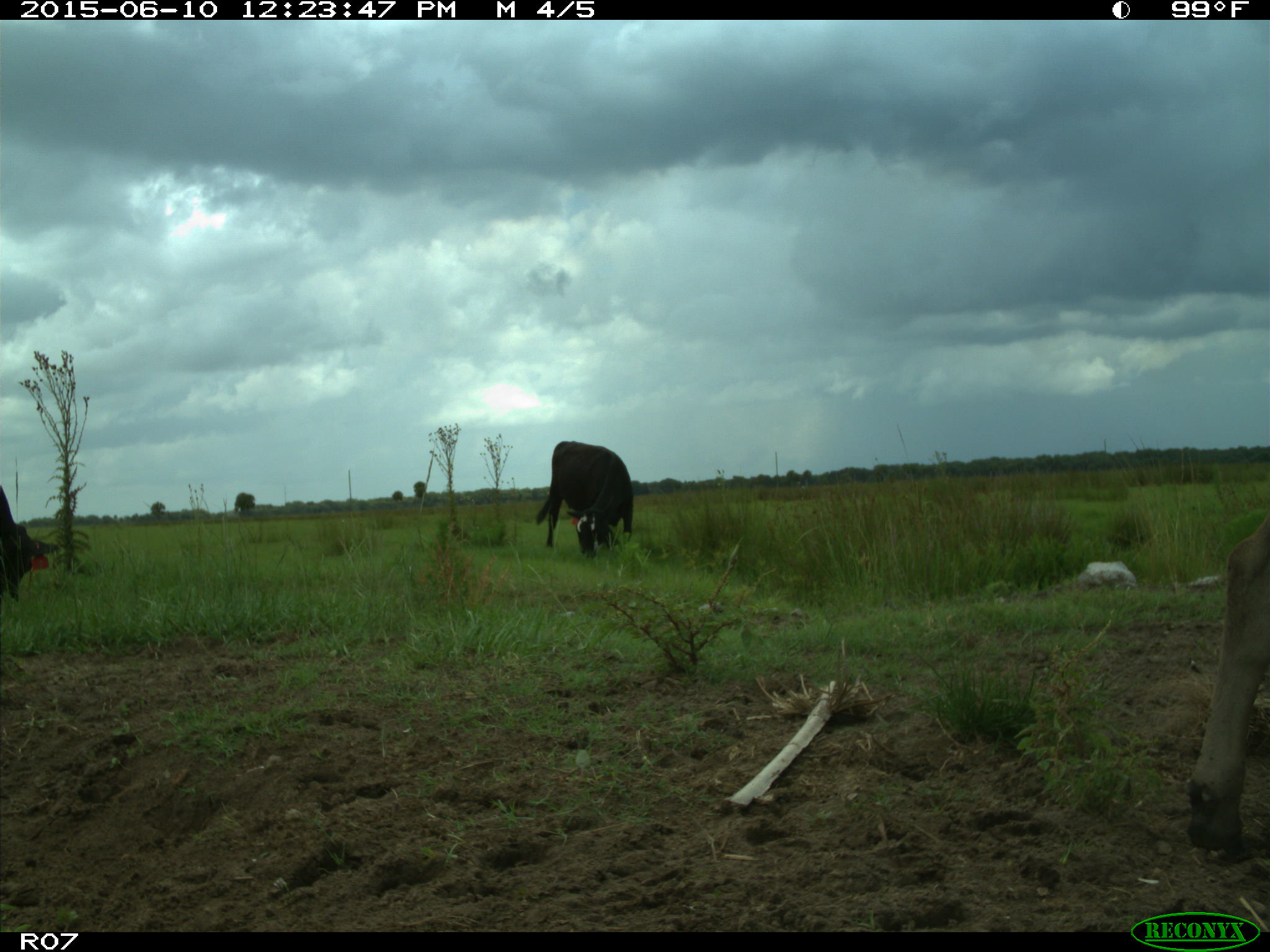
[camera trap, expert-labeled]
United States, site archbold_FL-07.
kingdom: Animalia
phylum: Chordata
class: Mammalia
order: Artiodactyla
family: Bovidae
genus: Bos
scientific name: Bos taurus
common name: domestic cow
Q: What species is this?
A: Bos taurus (domestic cow).